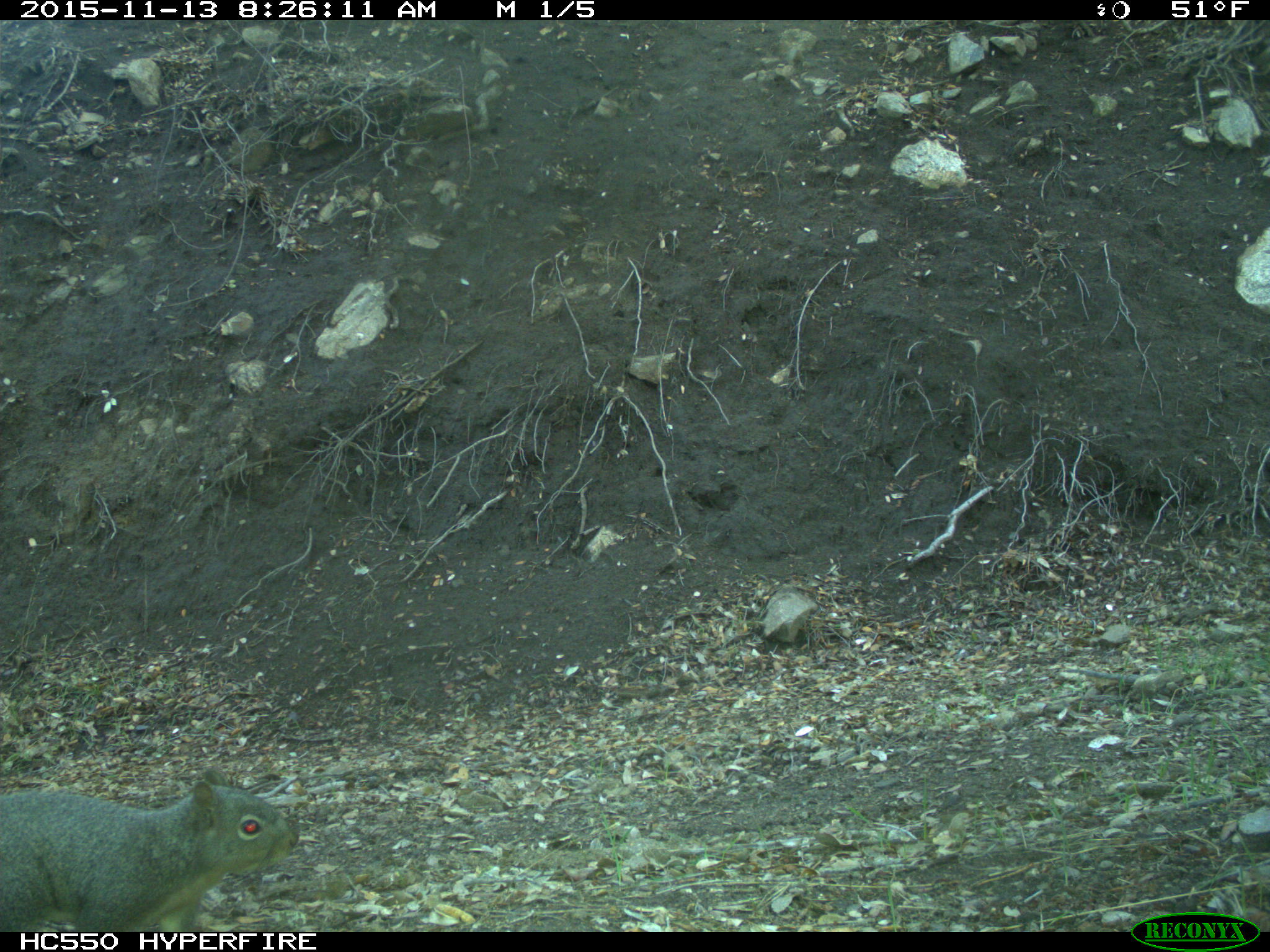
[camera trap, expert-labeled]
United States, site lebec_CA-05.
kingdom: Animalia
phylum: Chordata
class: Mammalia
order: Rodentia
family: Sciuridae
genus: Sciurus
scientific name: Sciurus carolinensis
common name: eastern gray squirrel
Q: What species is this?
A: Sciurus carolinensis (eastern gray squirrel).